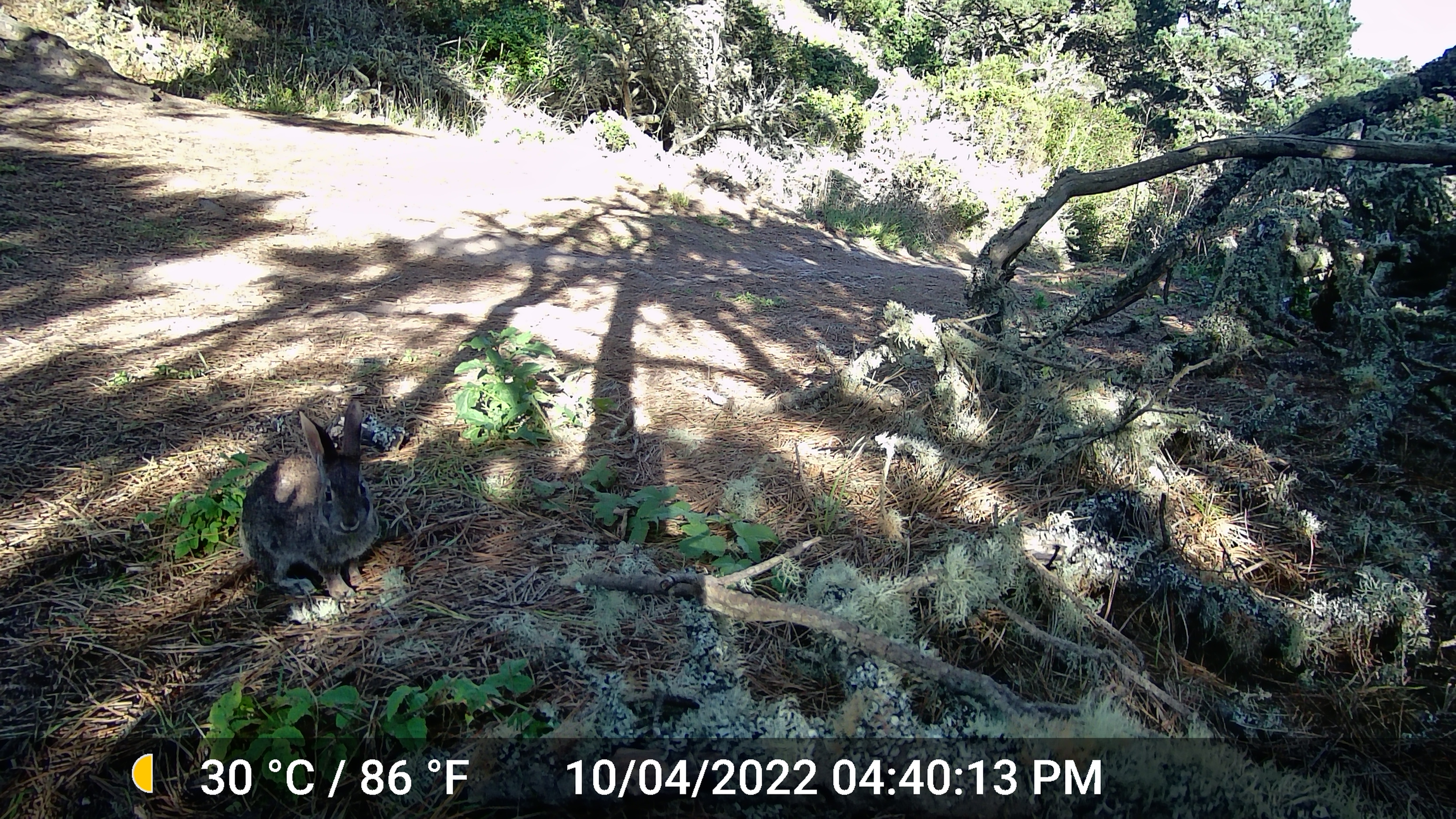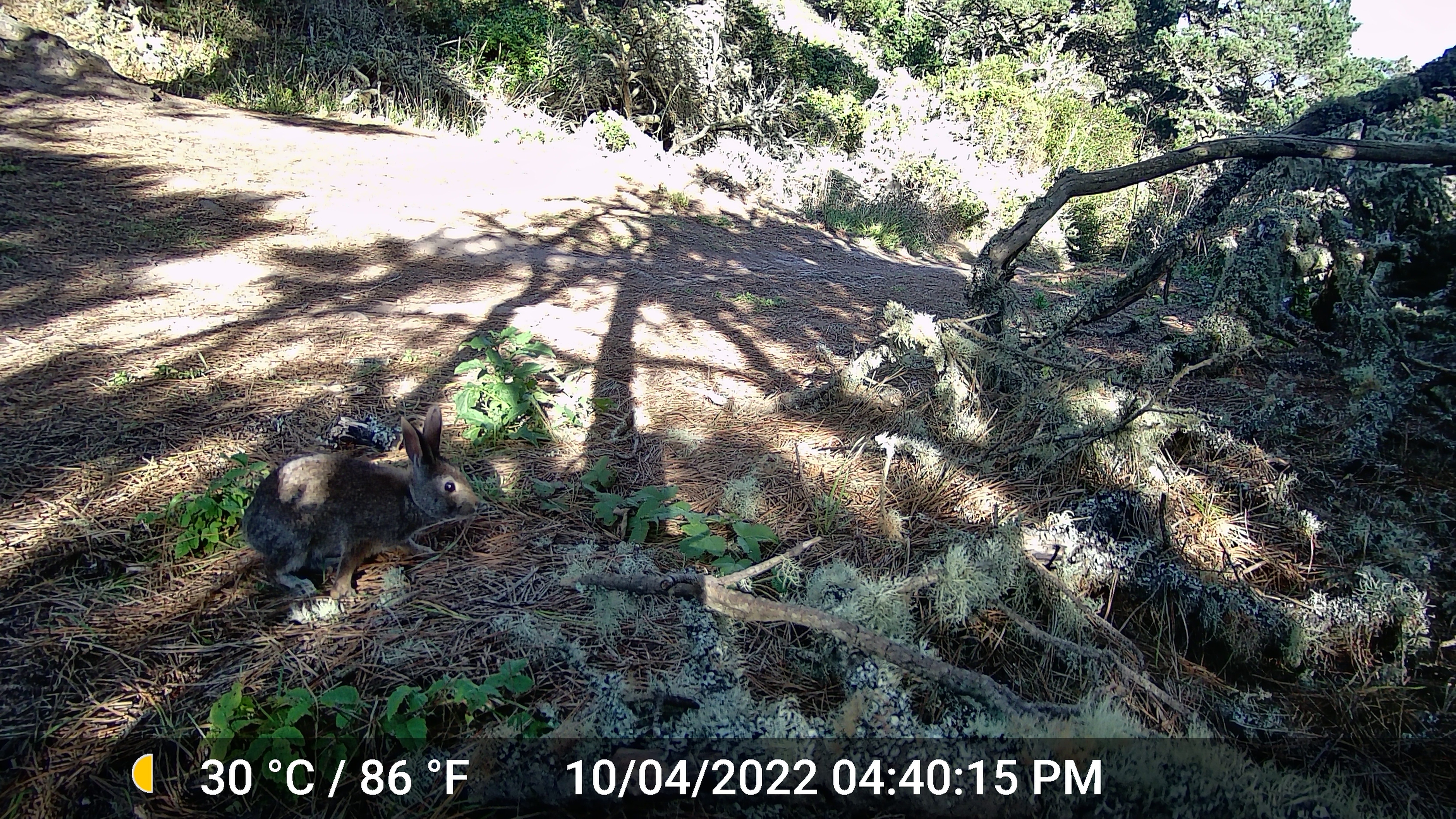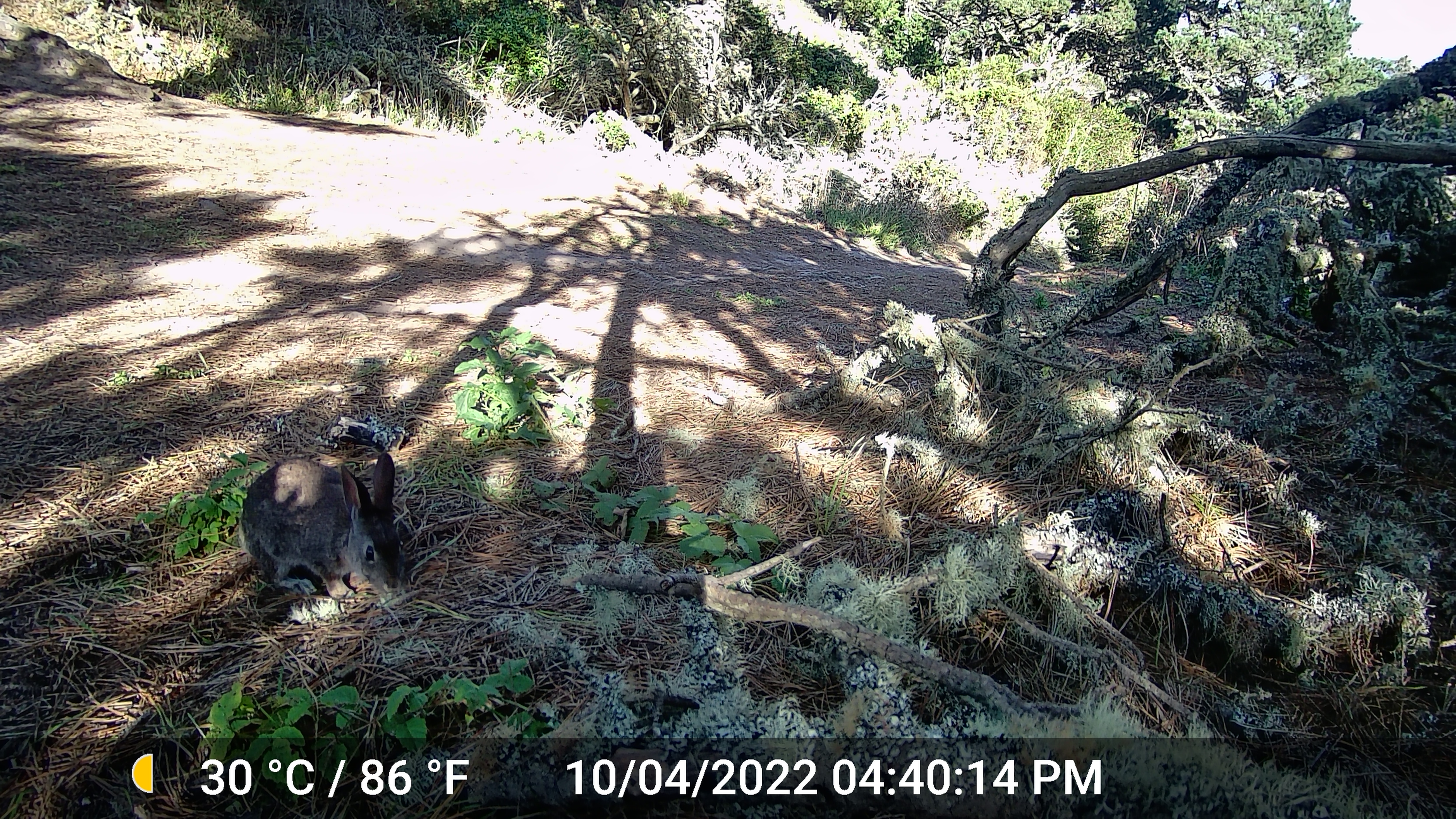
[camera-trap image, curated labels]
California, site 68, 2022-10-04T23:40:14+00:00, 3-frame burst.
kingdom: Animalia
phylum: Chordata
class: Mammalia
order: Lagomorpha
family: Leporidae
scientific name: Leporidae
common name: rabbit